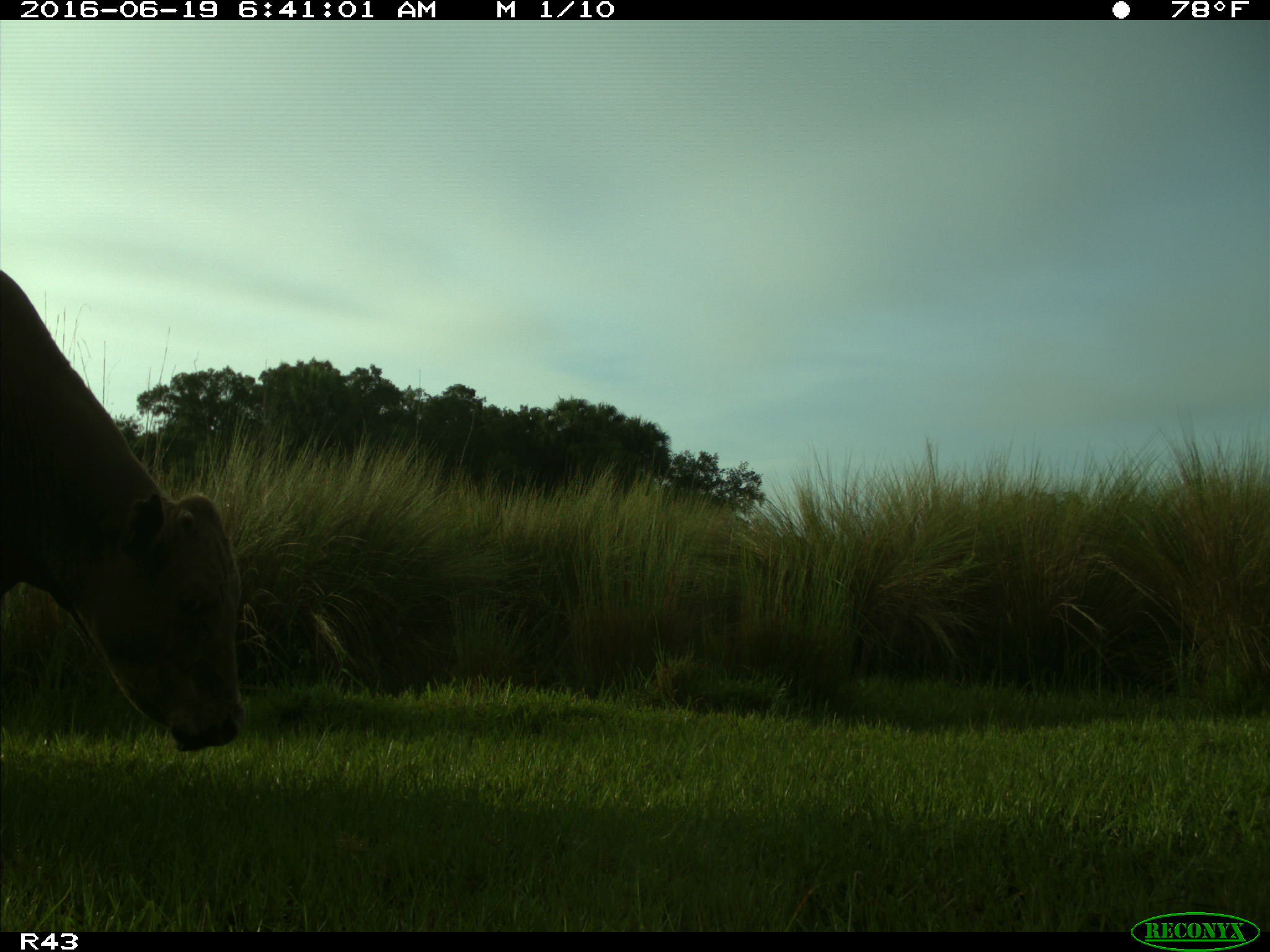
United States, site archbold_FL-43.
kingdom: Animalia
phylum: Chordata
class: Mammalia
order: Artiodactyla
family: Bovidae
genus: Bos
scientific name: Bos taurus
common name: domestic cow